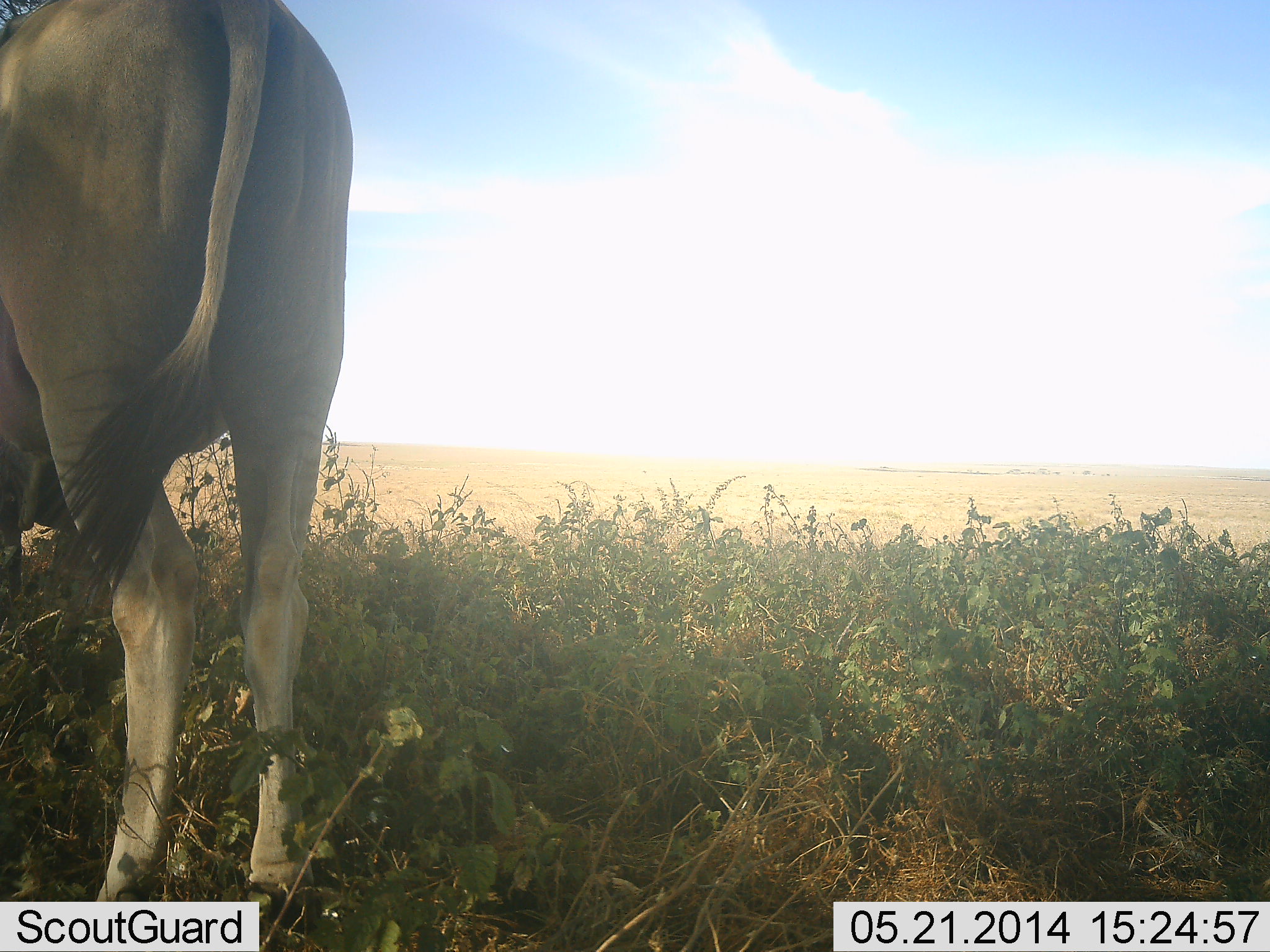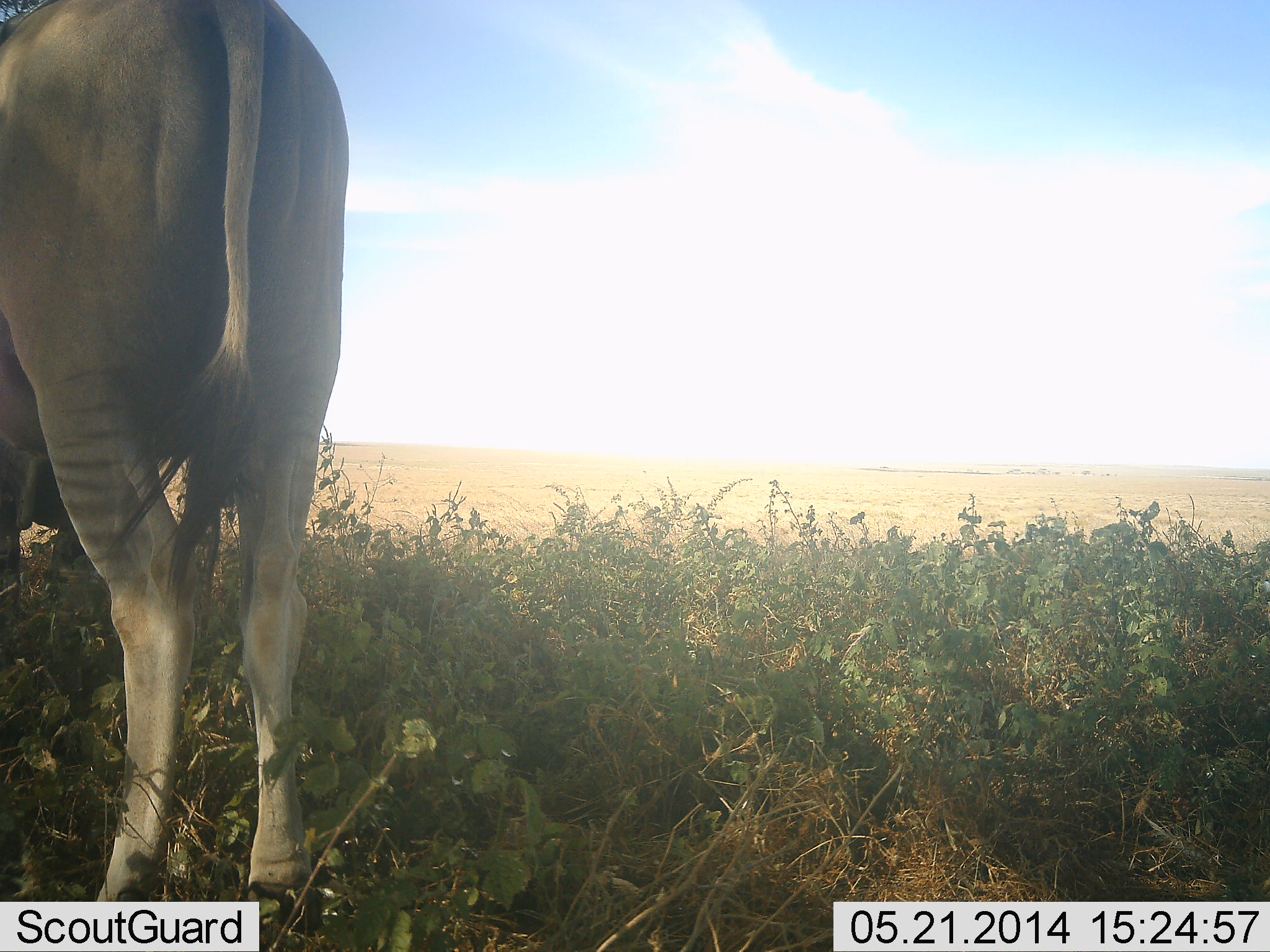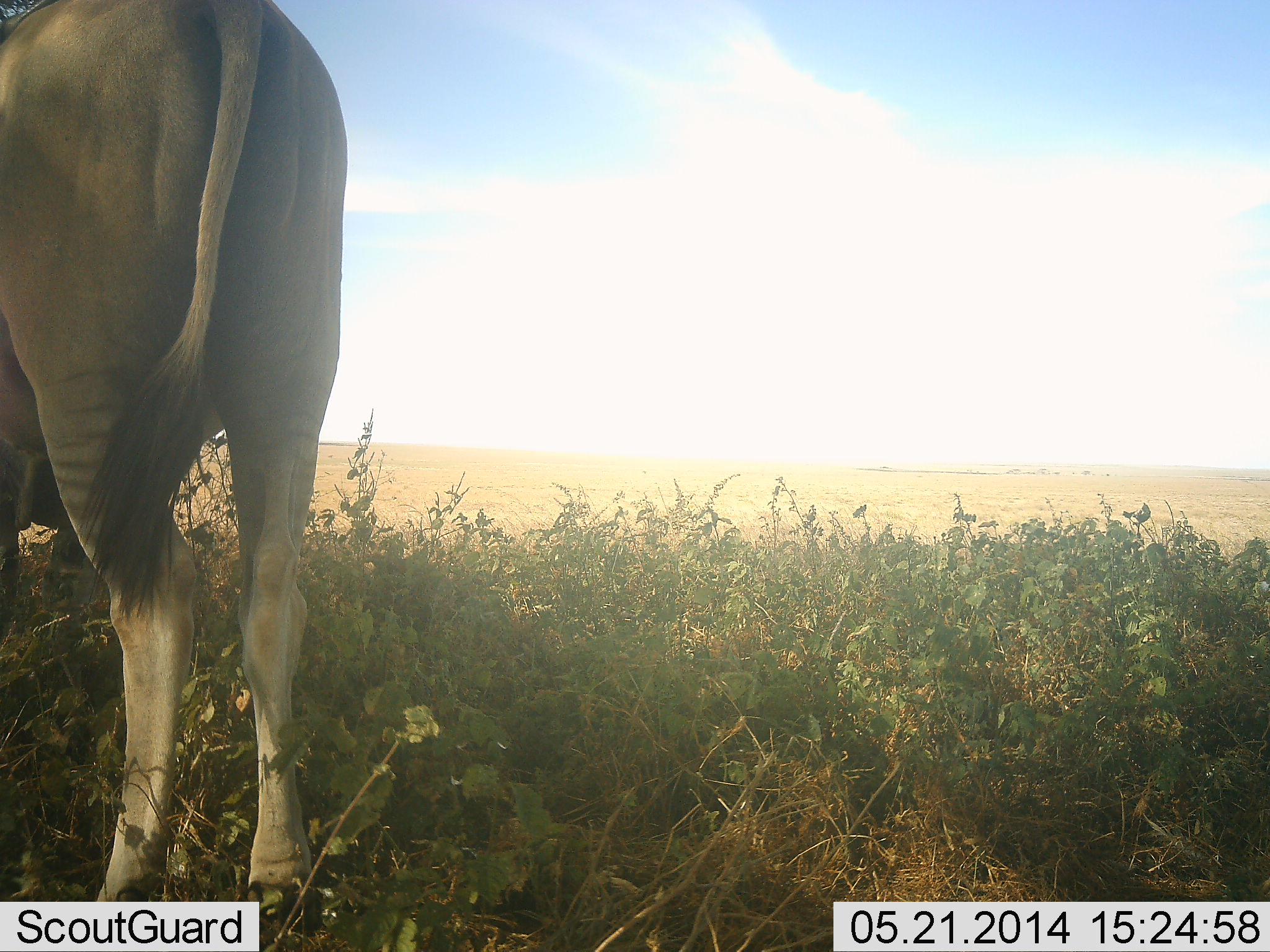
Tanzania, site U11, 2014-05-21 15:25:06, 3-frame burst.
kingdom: Animalia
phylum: Chordata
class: Mammalia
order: Artiodactyla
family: Bovidae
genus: Tragelaphus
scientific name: Tragelaphus oryx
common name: eland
Eland (Tragelaphus oryx), count 1. Behavior (volunteer vote fractions): standing 100%, resting 0%, moving 0%, interacting 0%. Young present (vote fraction): 0%. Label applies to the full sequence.